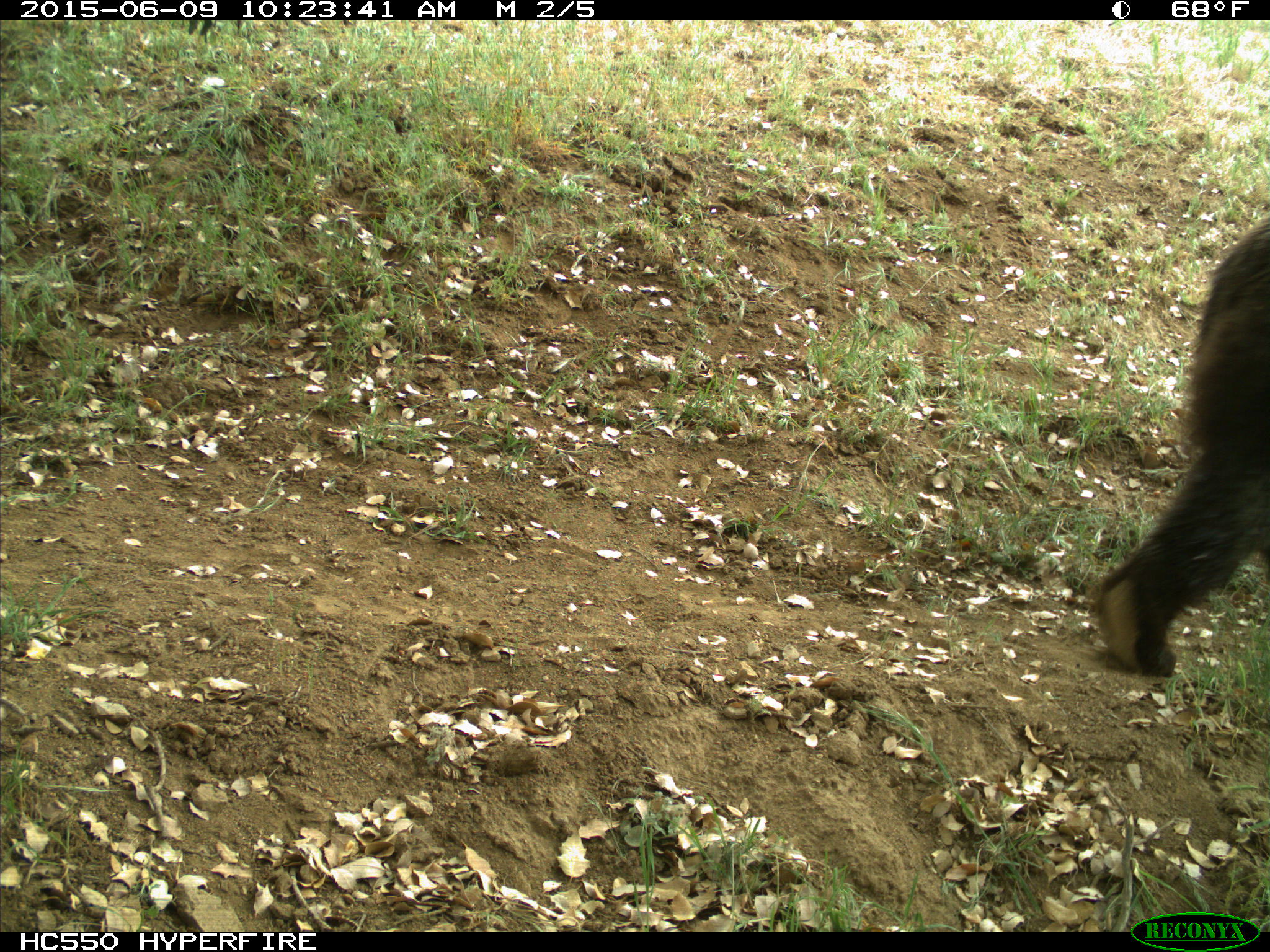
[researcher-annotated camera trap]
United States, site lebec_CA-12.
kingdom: Animalia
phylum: Chordata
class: Mammalia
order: Carnivora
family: Ursidae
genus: Ursus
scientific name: Ursus americanus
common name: american black bear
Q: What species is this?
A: Ursus americanus (american black bear).